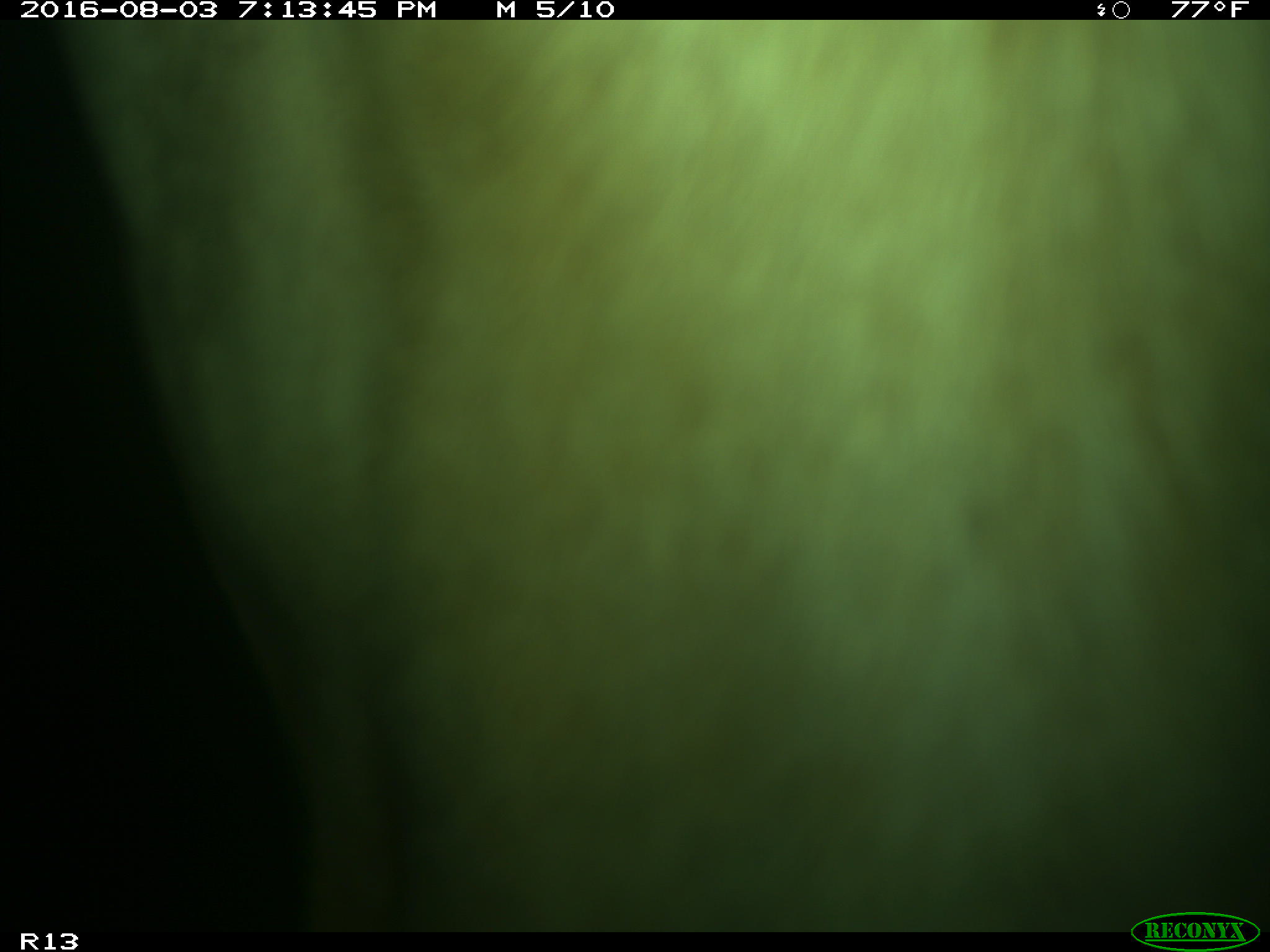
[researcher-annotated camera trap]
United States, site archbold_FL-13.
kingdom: Animalia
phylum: Chordata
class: Mammalia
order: Artiodactyla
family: Bovidae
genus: Bos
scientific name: Bos taurus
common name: domestic cow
Bos taurus (domestic cow).